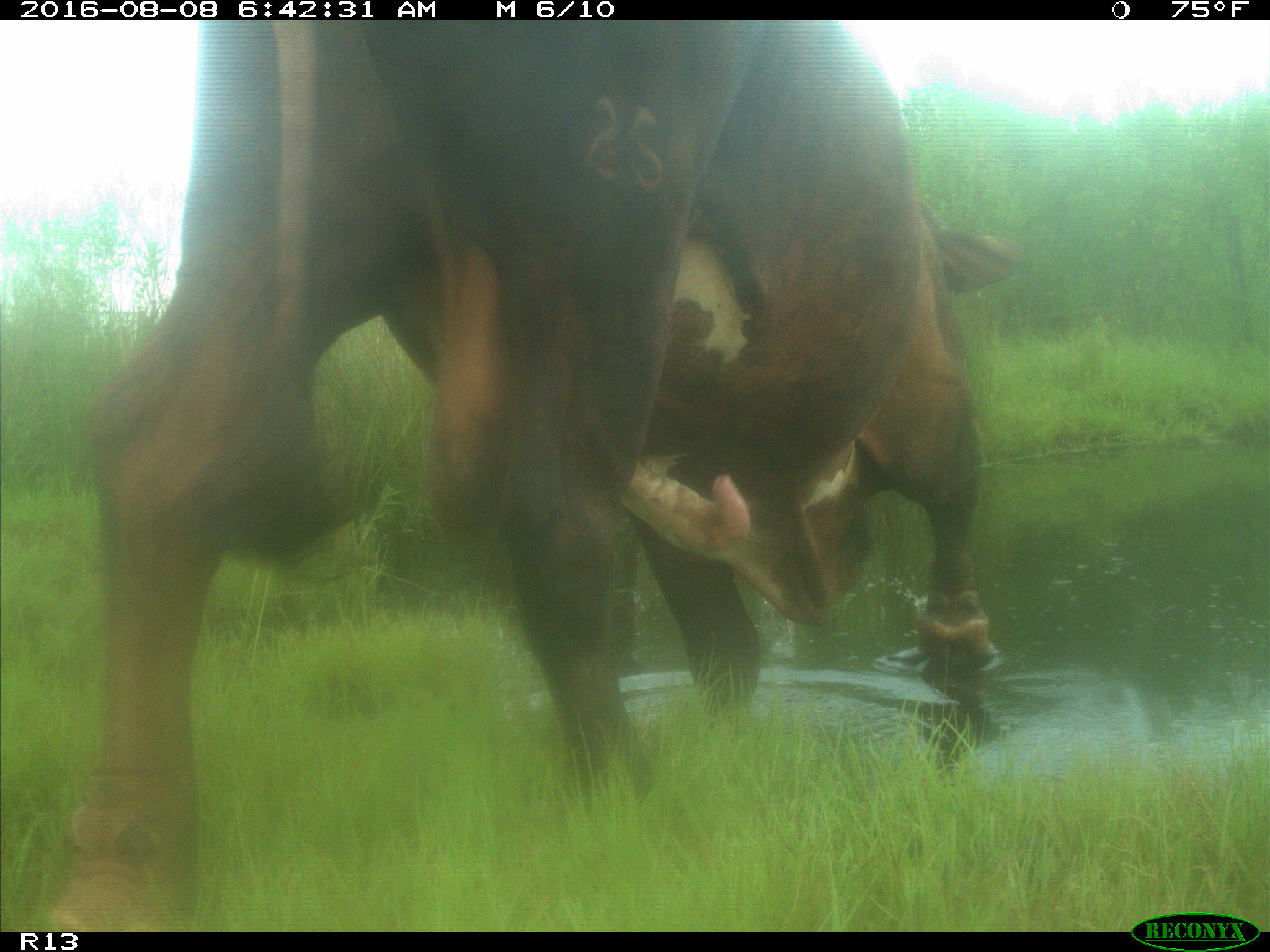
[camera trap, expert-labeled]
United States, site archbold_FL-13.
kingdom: Animalia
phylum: Chordata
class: Mammalia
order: Artiodactyla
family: Bovidae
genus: Bos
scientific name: Bos taurus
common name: domestic cow